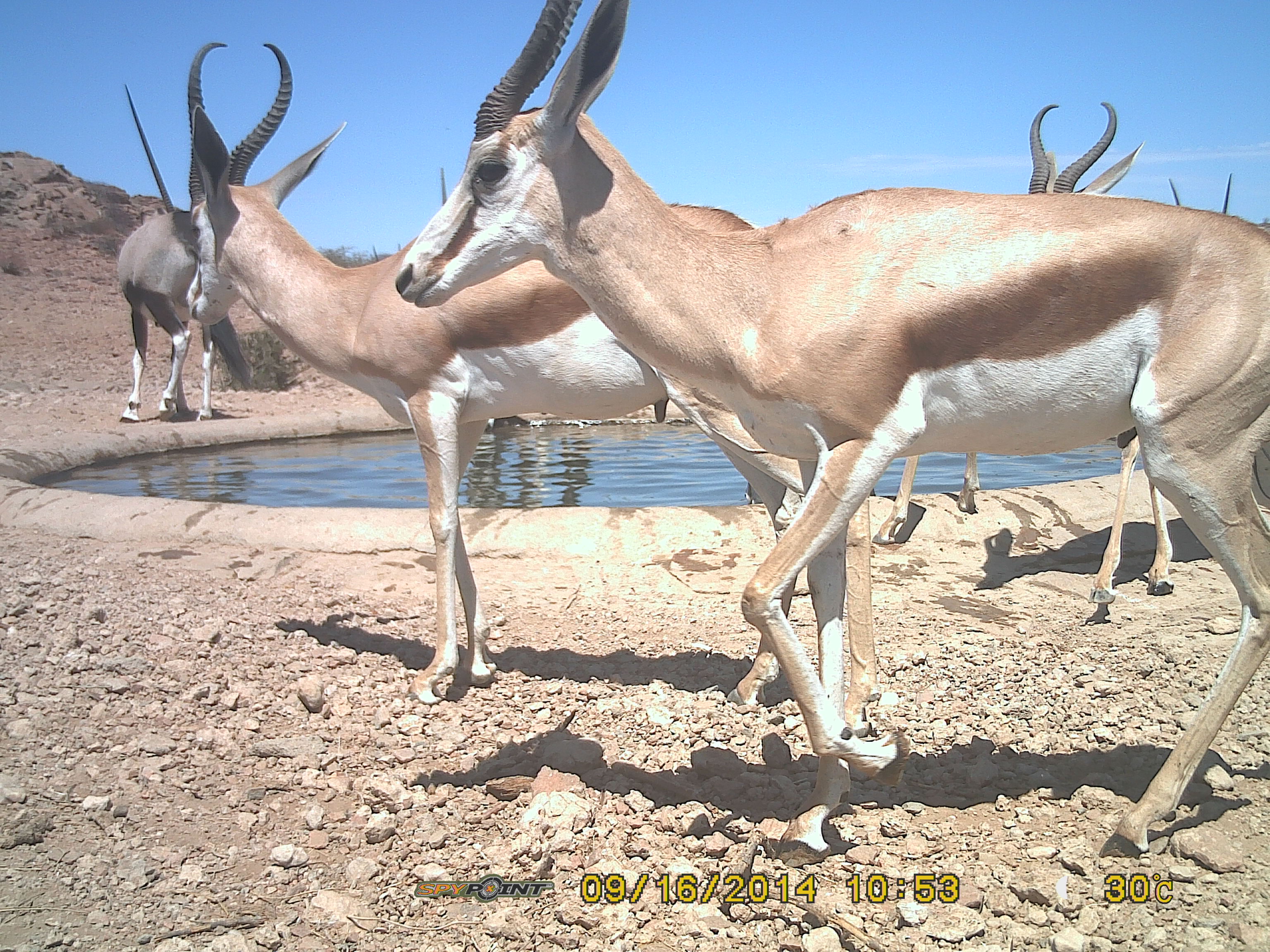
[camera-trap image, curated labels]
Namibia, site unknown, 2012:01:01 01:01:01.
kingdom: Animalia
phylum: Chordata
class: Mammalia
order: Artiodactyla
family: Bovidae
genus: Antidorcas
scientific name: Antidorcas marsupialis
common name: springbok